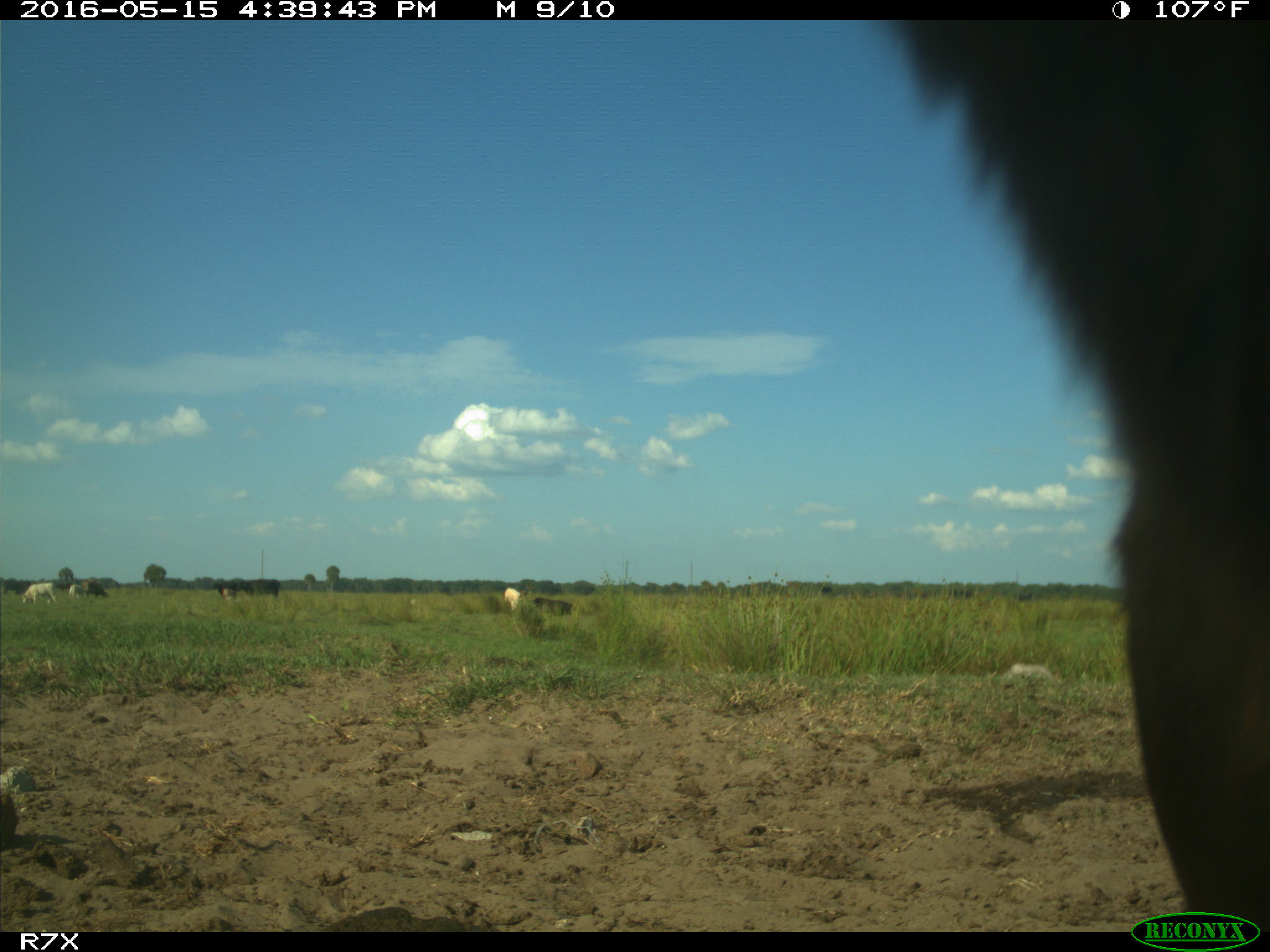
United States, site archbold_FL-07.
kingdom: Animalia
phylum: Chordata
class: Mammalia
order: Artiodactyla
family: Bovidae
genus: Bos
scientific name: Bos taurus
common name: domestic cow